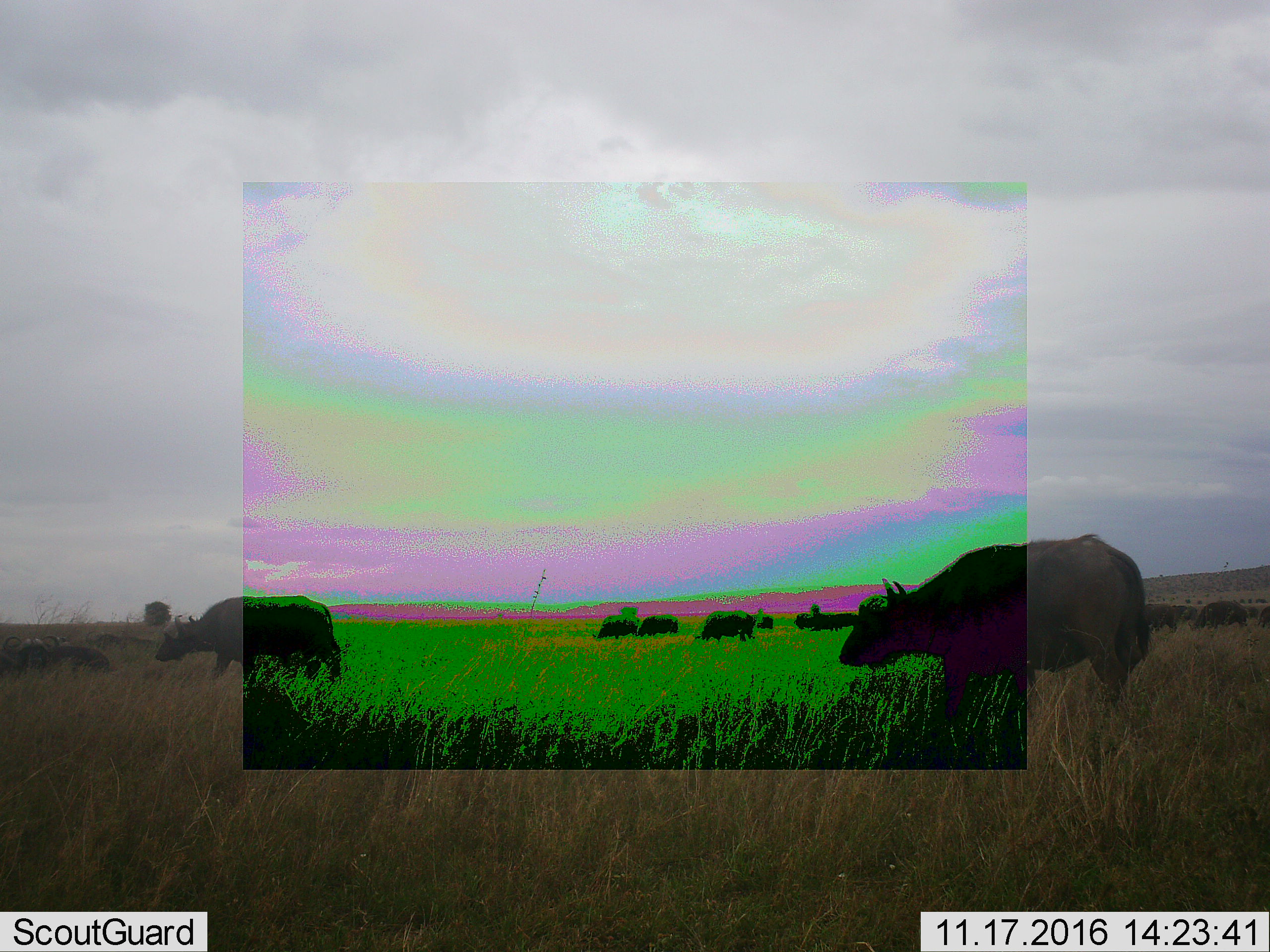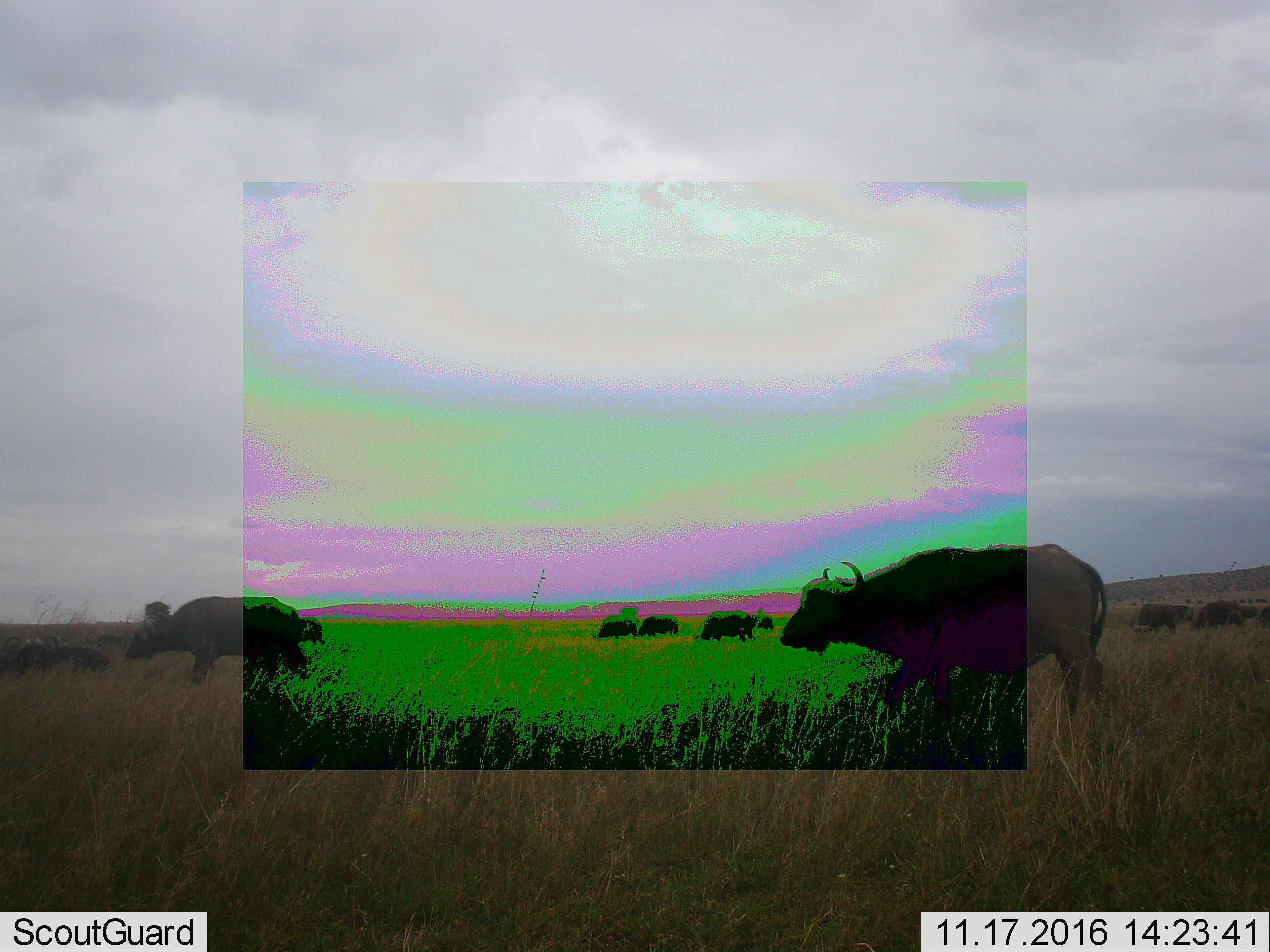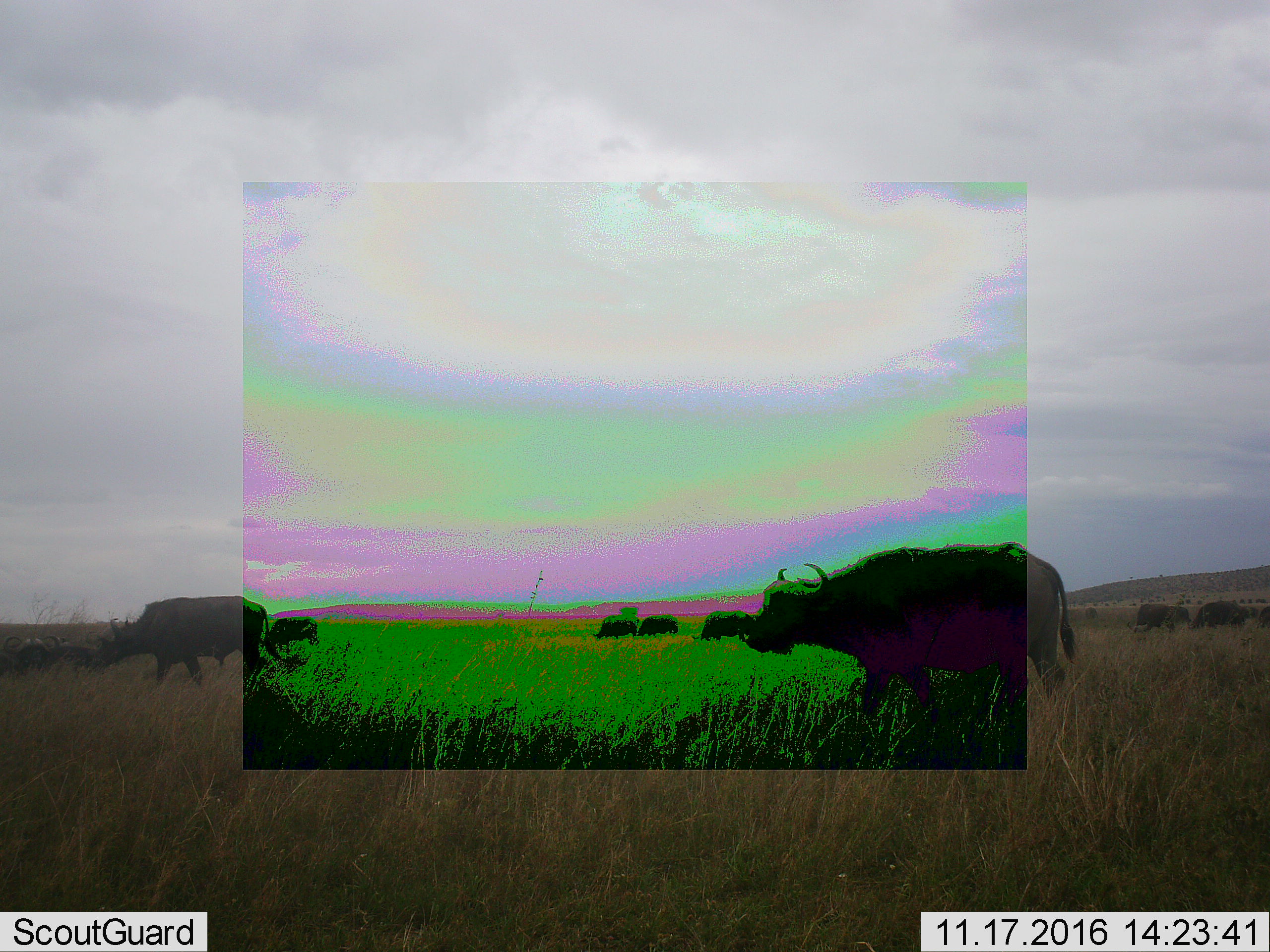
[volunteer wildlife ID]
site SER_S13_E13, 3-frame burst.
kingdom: Animalia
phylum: Chordata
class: Mammalia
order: Artiodactyla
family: Bovidae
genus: Syncerus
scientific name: Syncerus caffer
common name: african buffalo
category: buffalo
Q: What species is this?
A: Buffalo (african buffalo) (Syncerus caffer).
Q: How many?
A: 11-50.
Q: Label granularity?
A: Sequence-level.